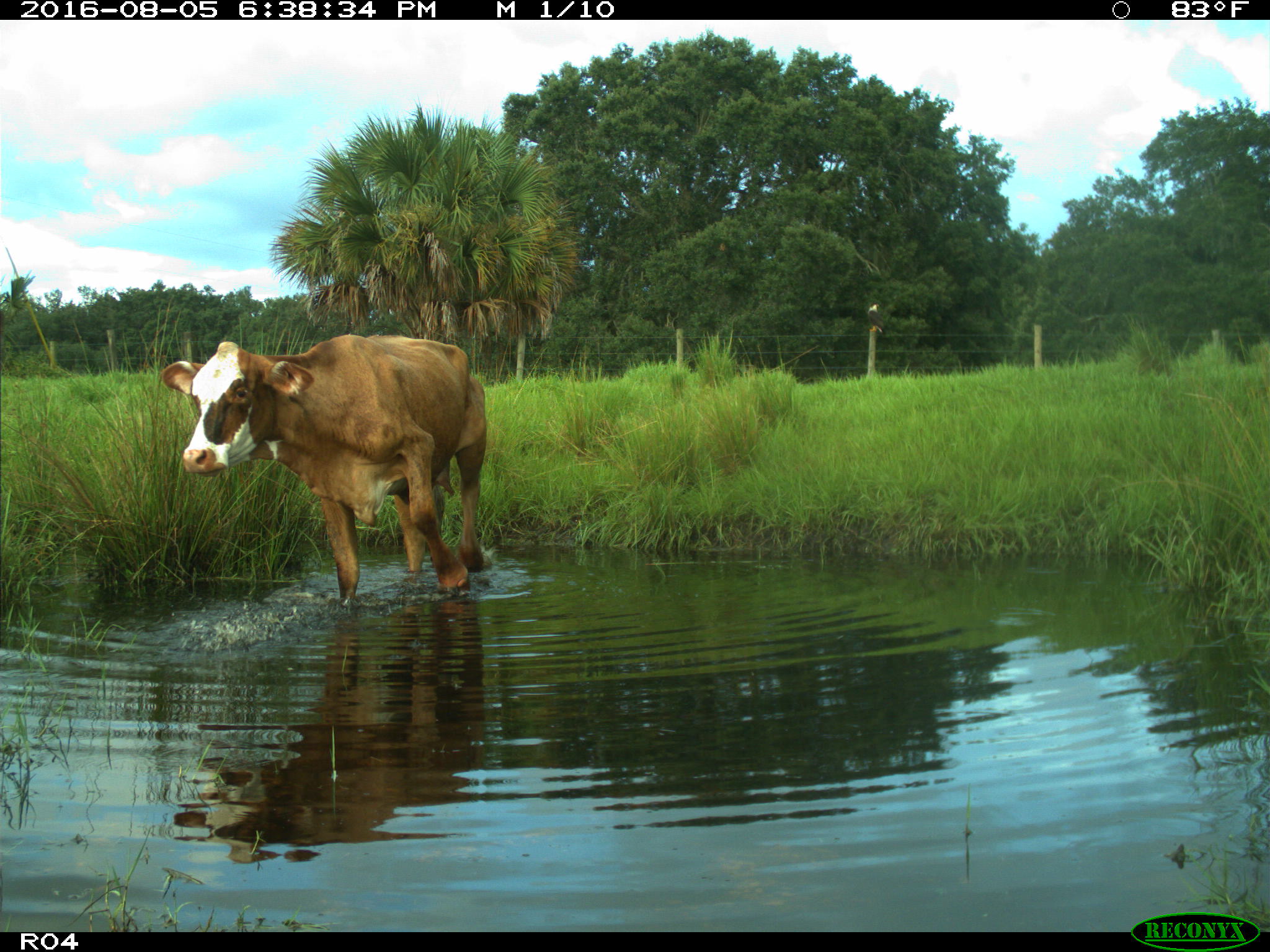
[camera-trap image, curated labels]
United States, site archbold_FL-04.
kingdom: Animalia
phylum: Chordata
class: Mammalia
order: Artiodactyla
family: Bovidae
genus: Bos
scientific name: Bos taurus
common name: domestic cow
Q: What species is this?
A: Bos taurus (domestic cow).